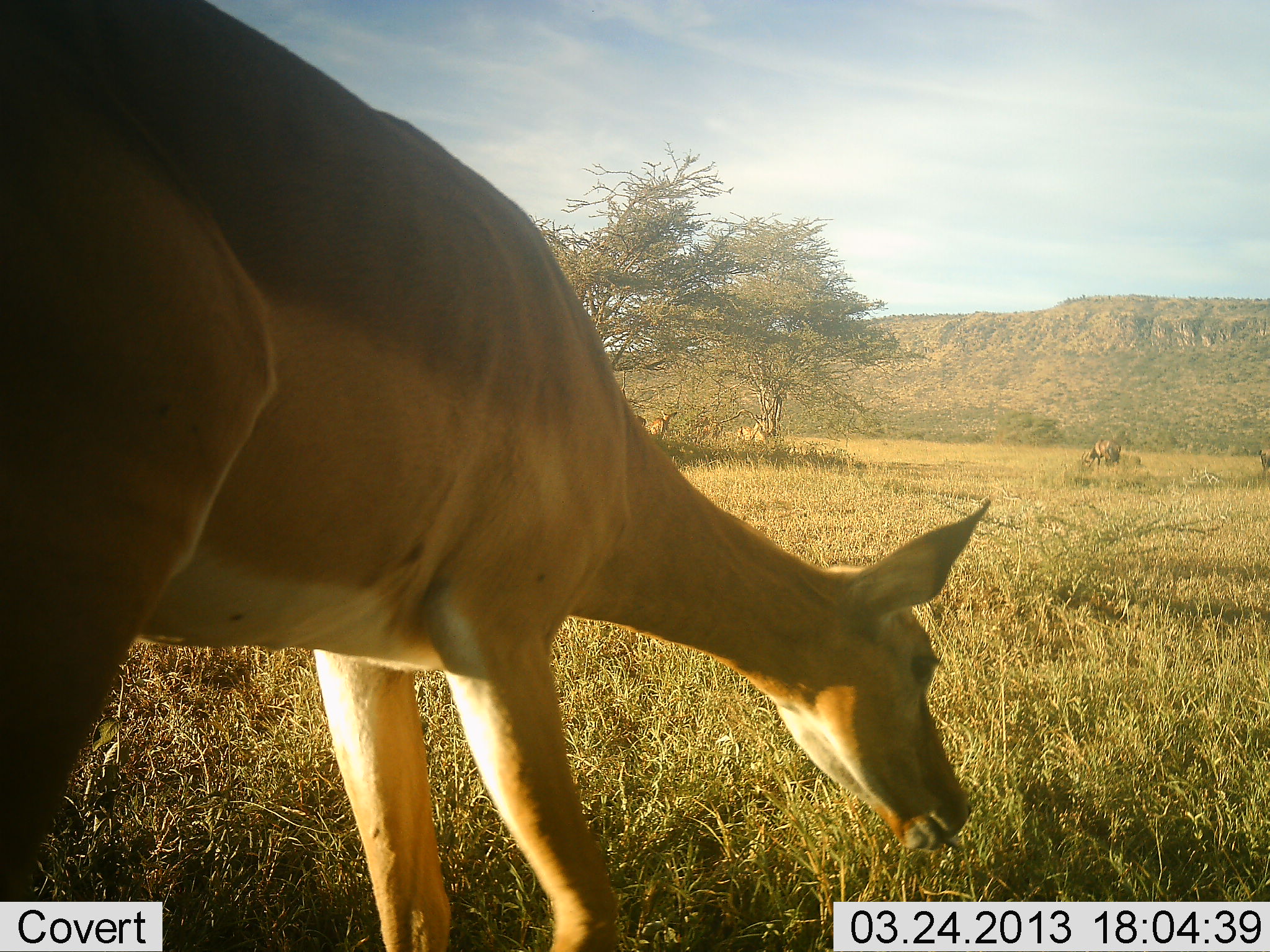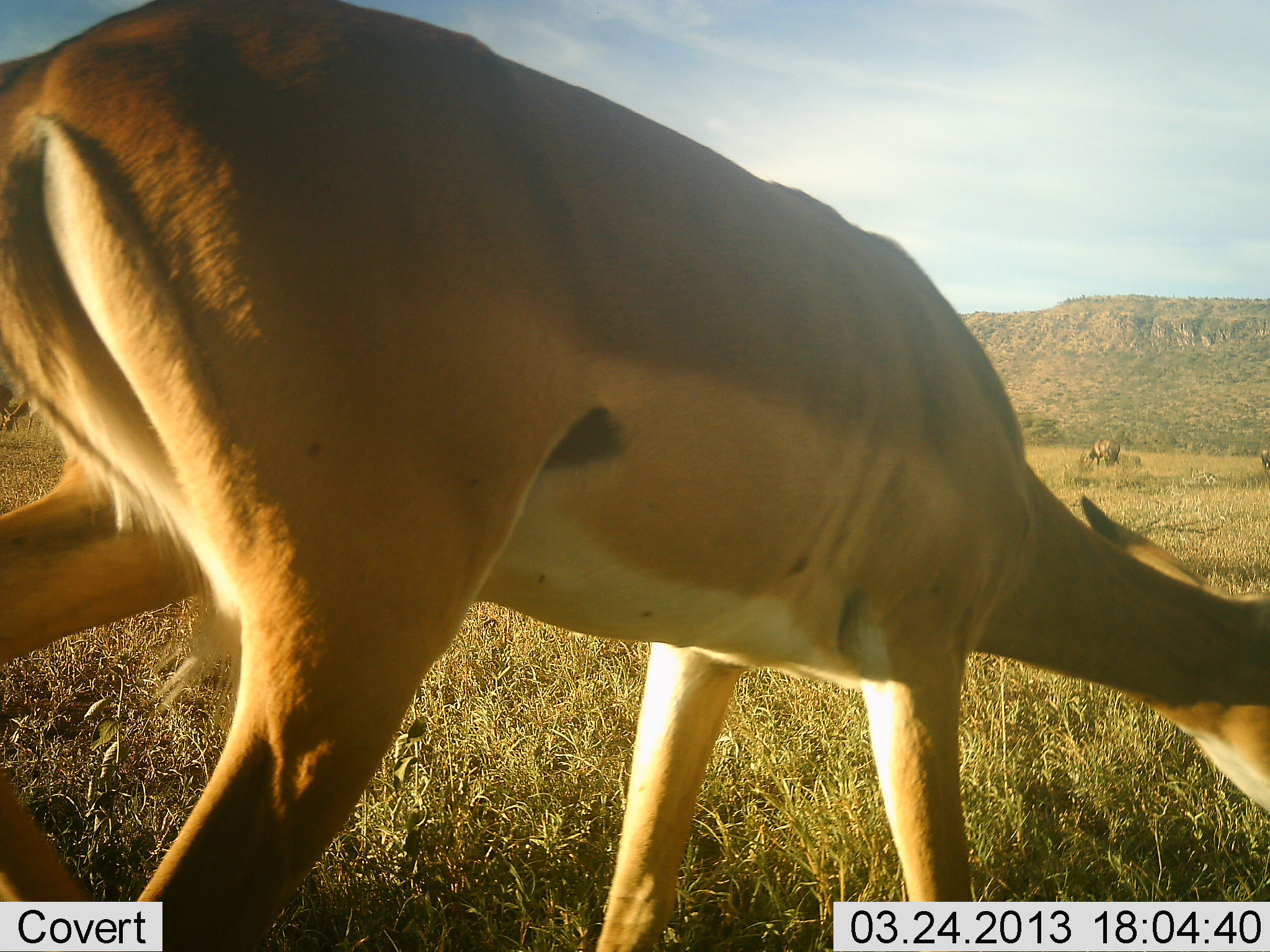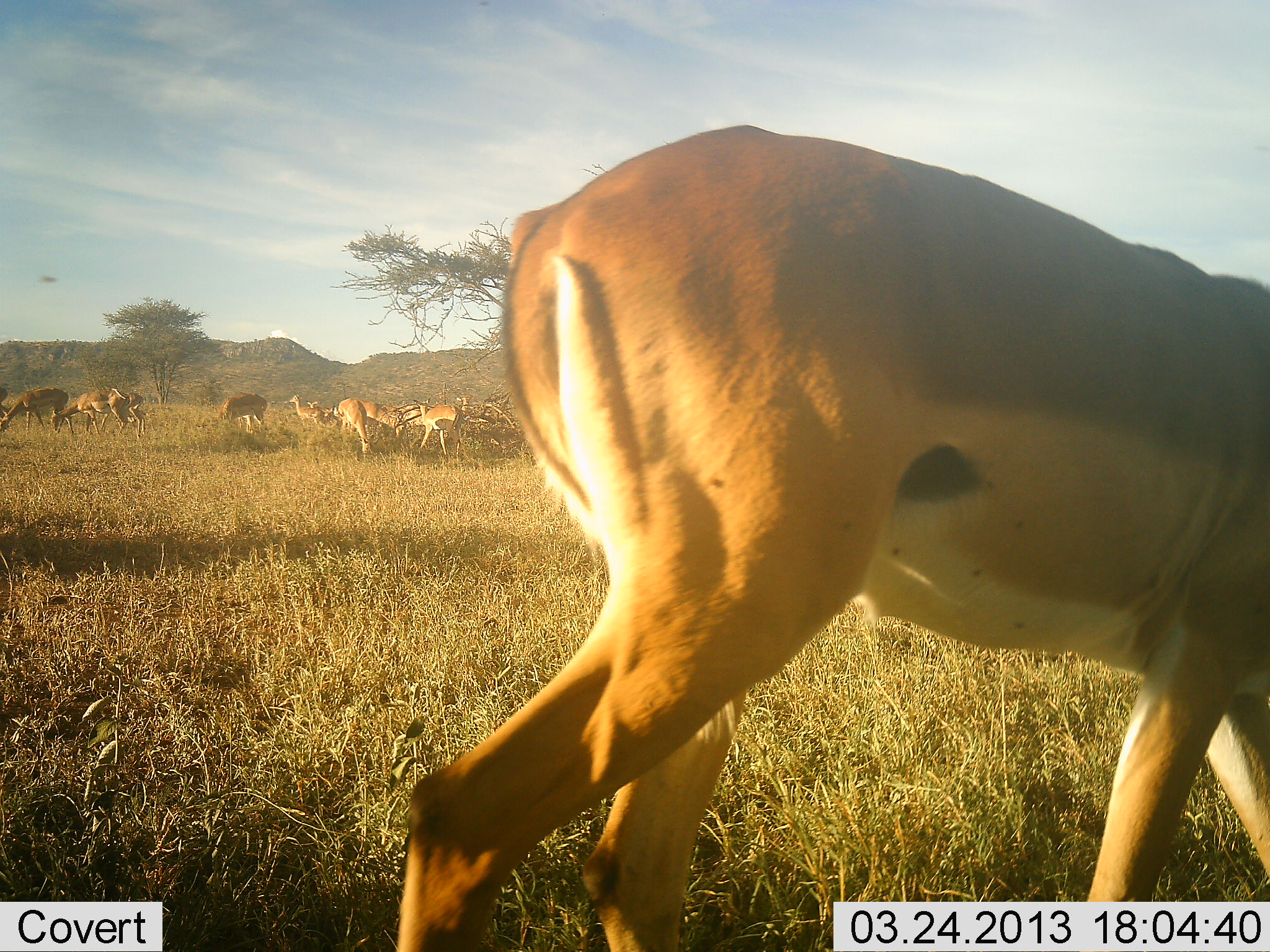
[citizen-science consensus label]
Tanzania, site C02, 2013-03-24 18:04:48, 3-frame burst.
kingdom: Animalia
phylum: Chordata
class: Mammalia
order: Artiodactyla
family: Bovidae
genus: Aepyceros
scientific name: Aepyceros melampus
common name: impala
Impala (Aepyceros melampus), count 11-50. Behavior (volunteer vote fractions): standing 59%, resting 4%, moving 63%, interacting 0%. Young present (vote fraction): 0%. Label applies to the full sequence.